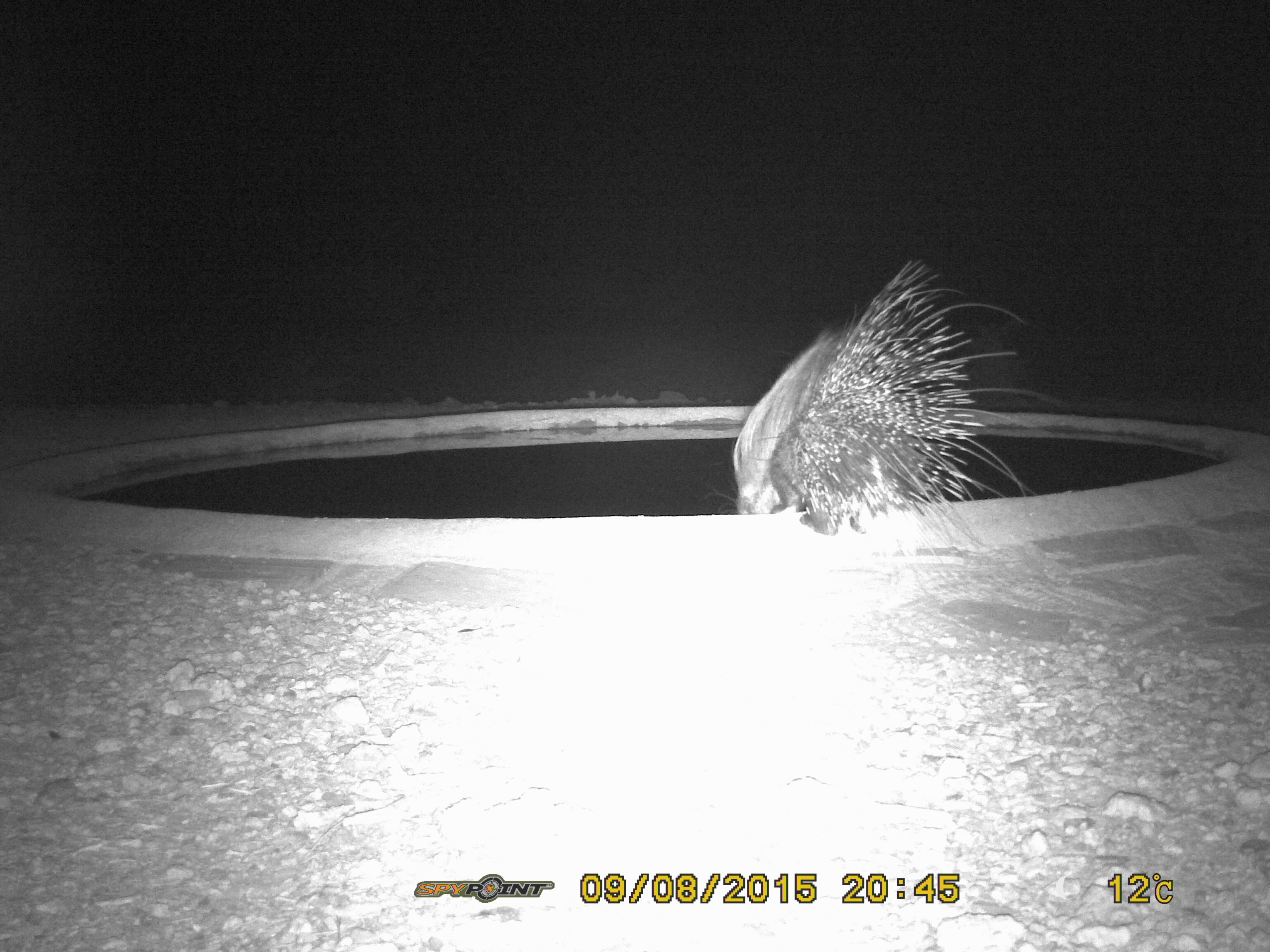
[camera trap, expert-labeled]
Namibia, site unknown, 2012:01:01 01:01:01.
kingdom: Animalia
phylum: Chordata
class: Mammalia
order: Rodentia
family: Hystricidae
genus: Hystrix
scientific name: Hystrix africaeaustralis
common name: cape porcupine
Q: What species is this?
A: Hystrix africaeaustralis (cape porcupine).